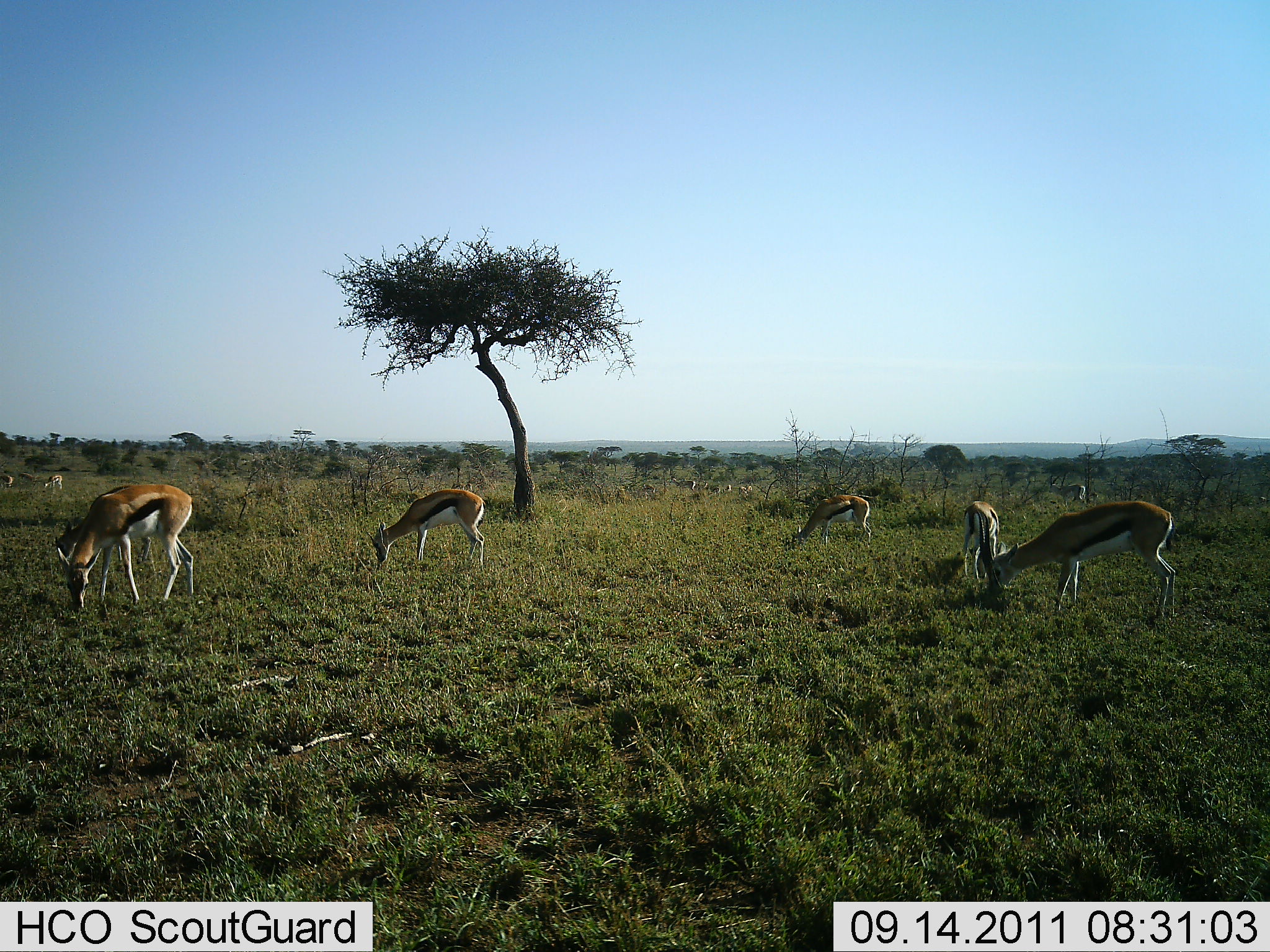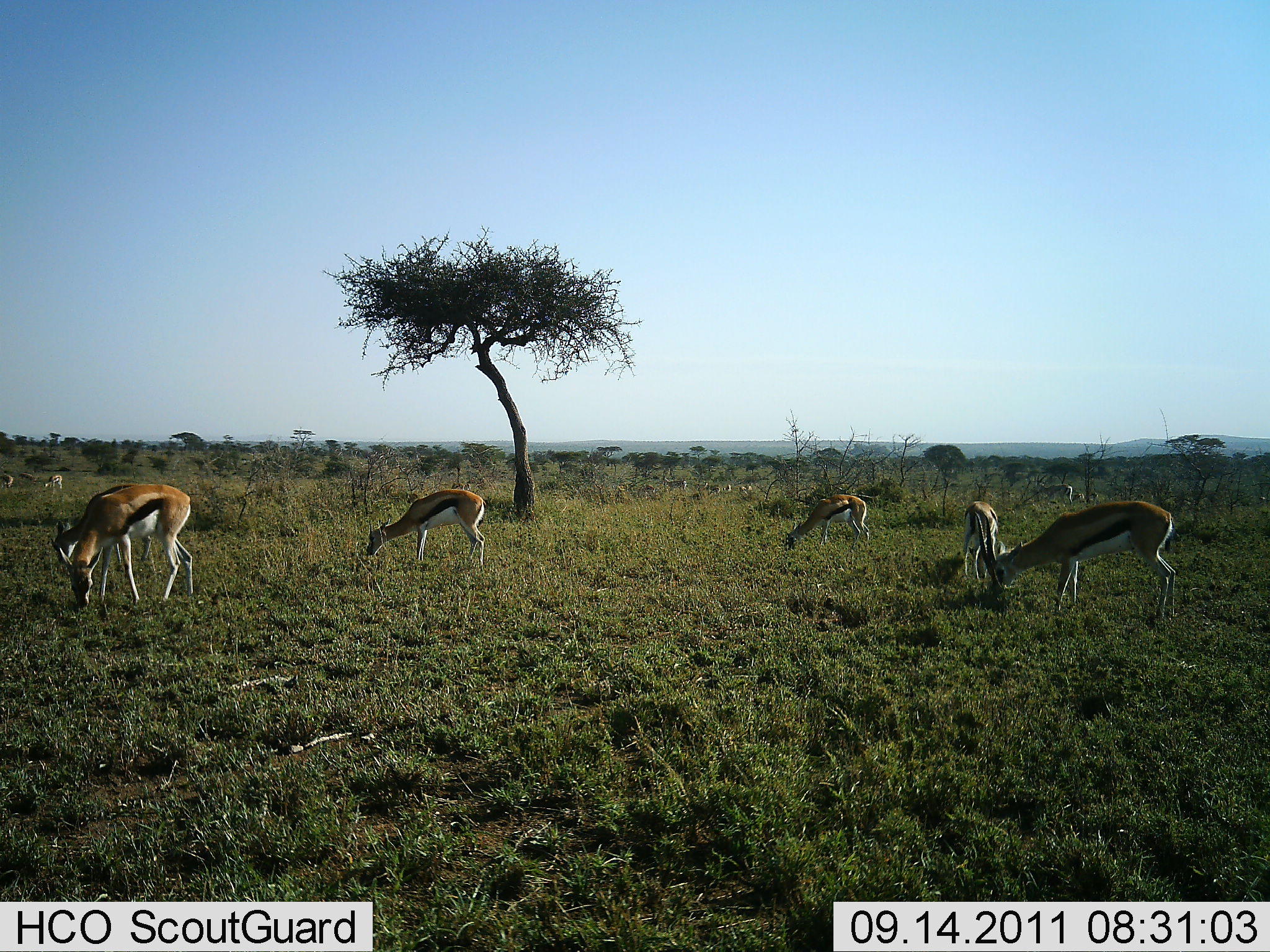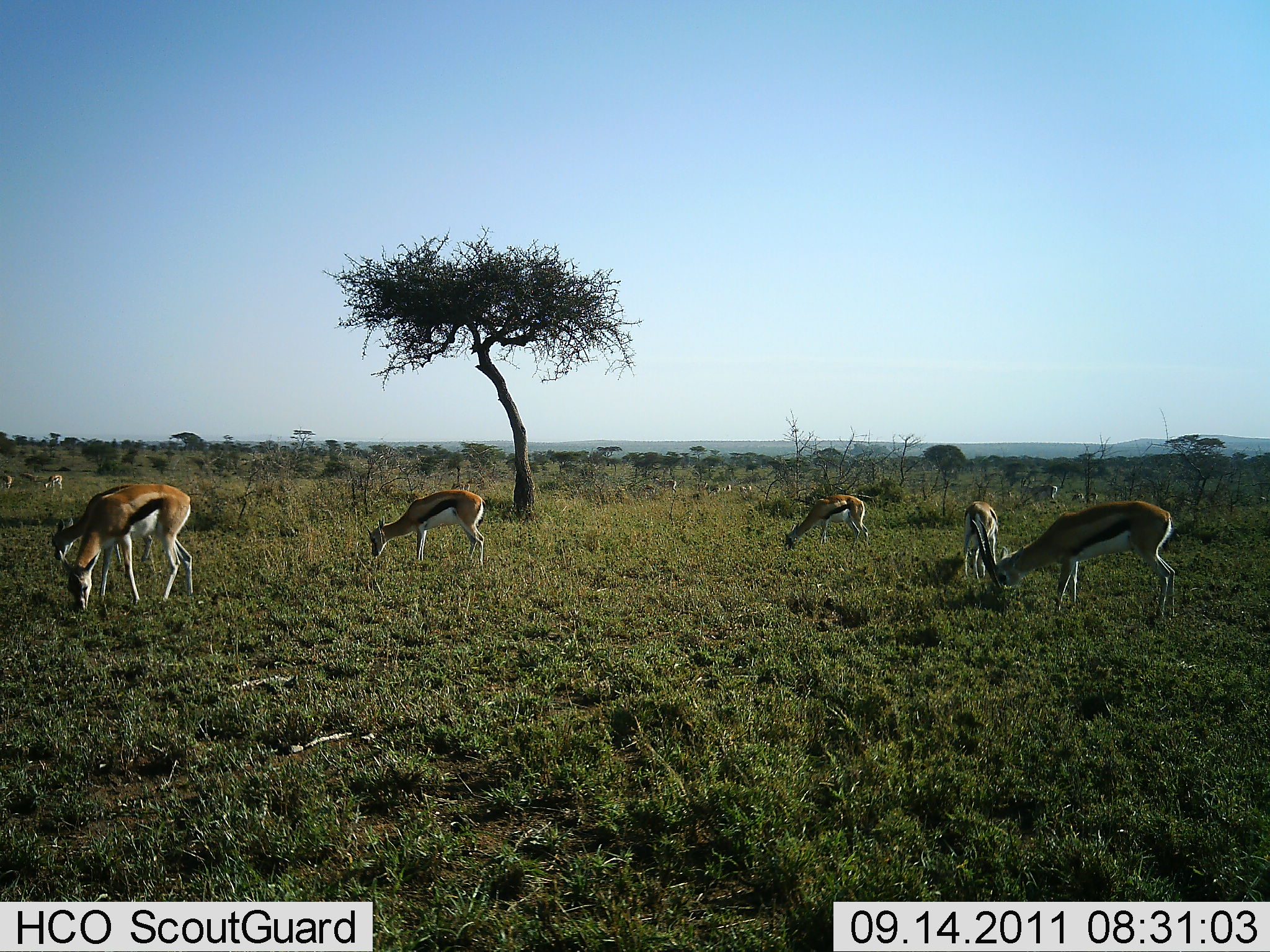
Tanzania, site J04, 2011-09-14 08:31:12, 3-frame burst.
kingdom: Animalia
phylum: Chordata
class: Mammalia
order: Artiodactyla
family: Bovidae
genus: Eudorcas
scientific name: Eudorcas thomsonii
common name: thomson's gazelle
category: gazellethomsons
Gazellethomsons (thomson's gazelle) (Eudorcas thomsonii), count 8. Behavior (volunteer vote fractions): standing 55%, resting 9%, moving 27%, interacting 0%. Young present (vote fraction): 0%. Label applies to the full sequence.